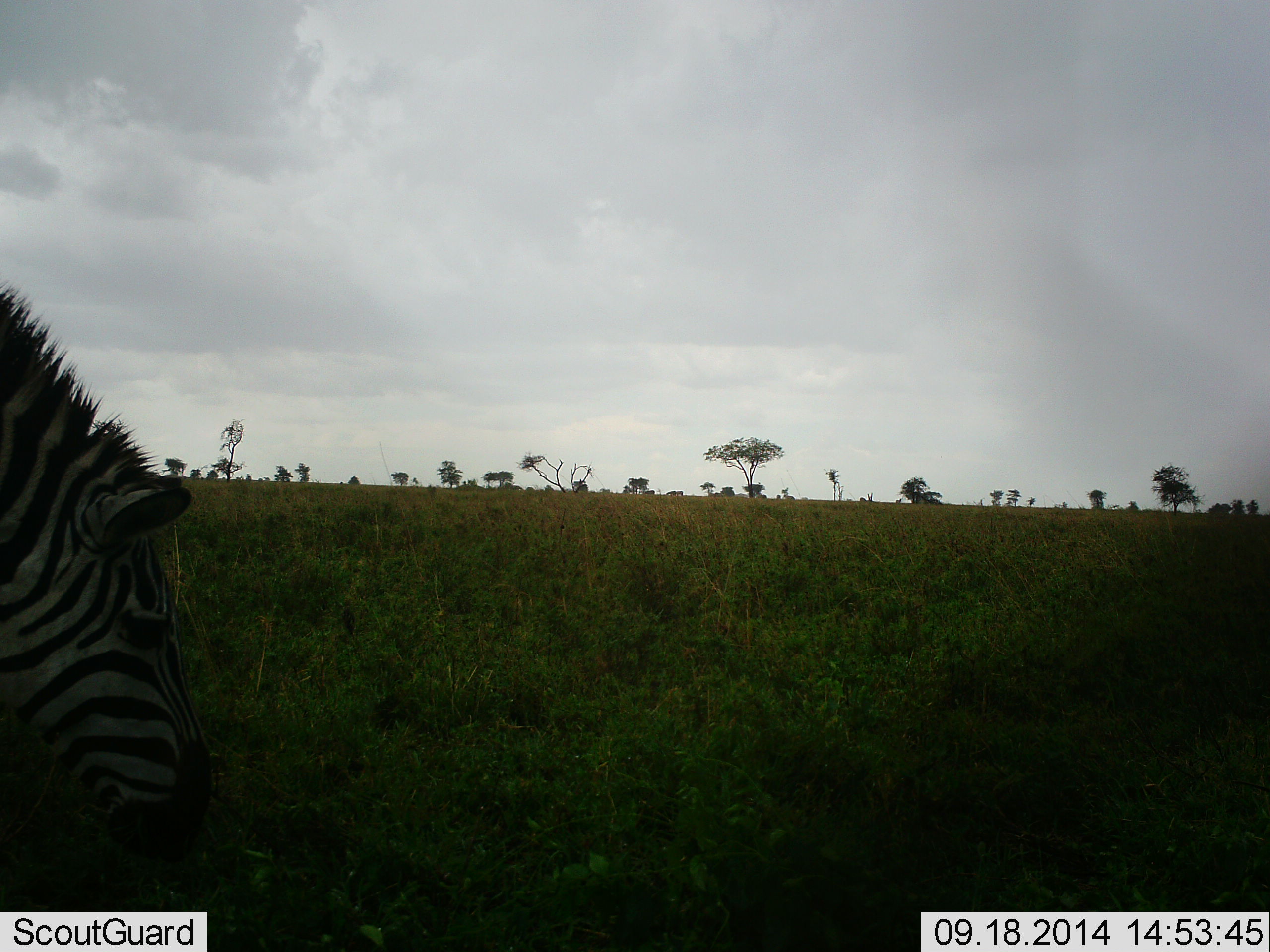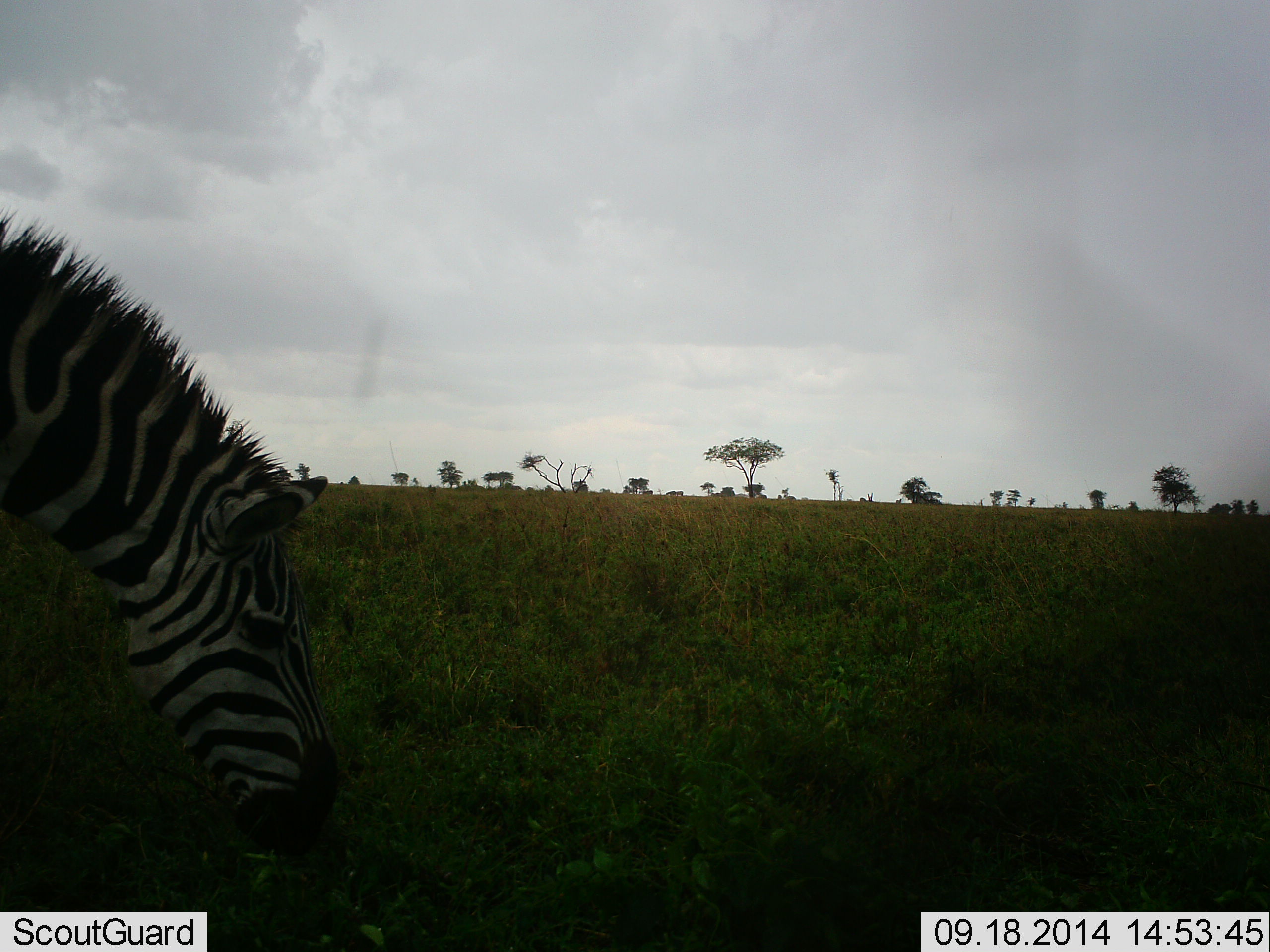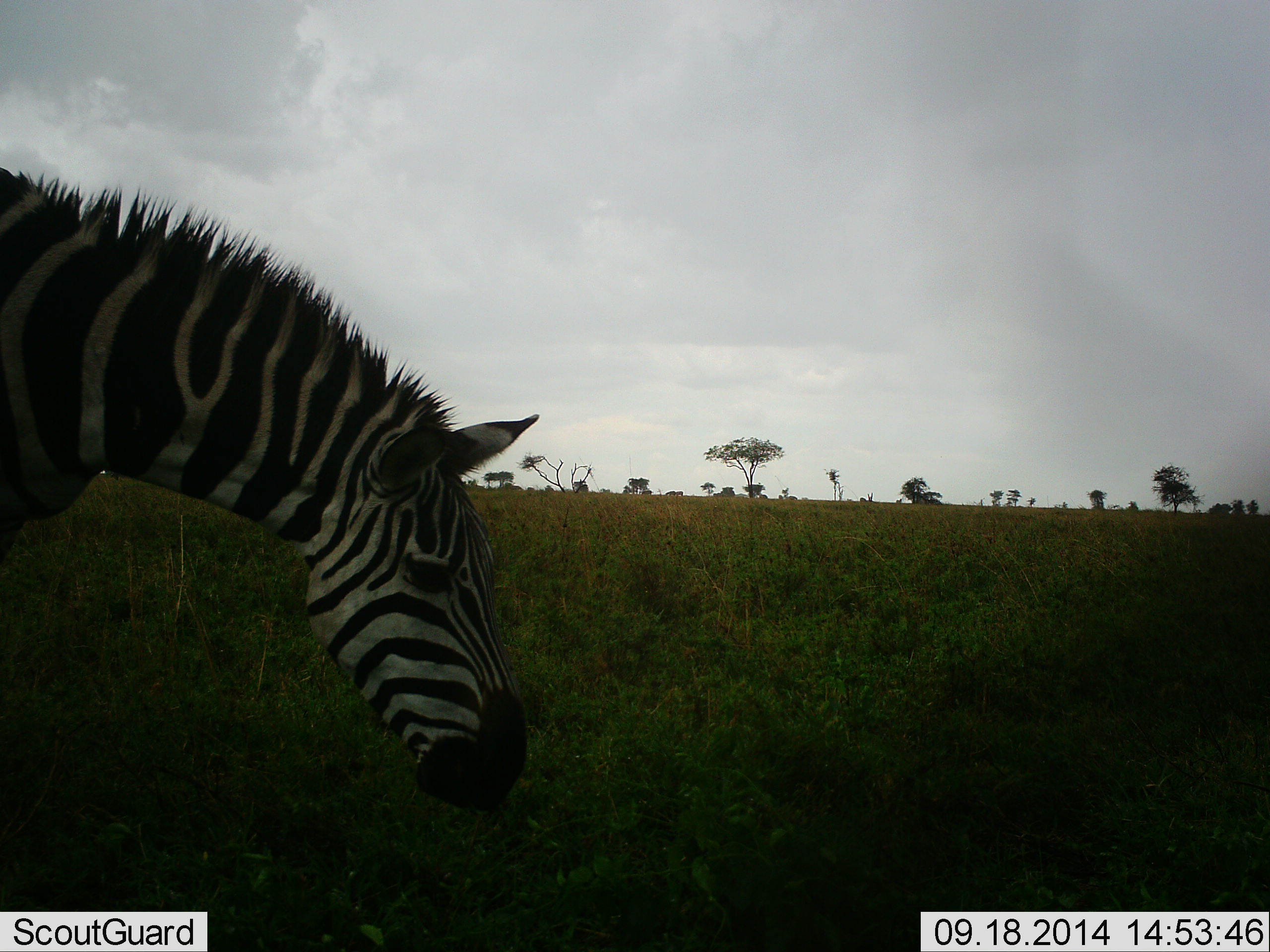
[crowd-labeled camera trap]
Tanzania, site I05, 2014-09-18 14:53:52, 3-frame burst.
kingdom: Animalia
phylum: Chordata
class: Mammalia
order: Perissodactyla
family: Equidae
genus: Equus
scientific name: Equus quagga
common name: plains zebra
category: zebra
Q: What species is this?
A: Zebra (plains zebra) (Equus quagga).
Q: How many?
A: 1.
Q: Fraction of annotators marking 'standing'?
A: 10%.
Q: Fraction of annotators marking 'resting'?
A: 0%.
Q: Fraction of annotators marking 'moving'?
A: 30%.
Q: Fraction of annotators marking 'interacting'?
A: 0%.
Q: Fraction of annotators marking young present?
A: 0%.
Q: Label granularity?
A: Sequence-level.